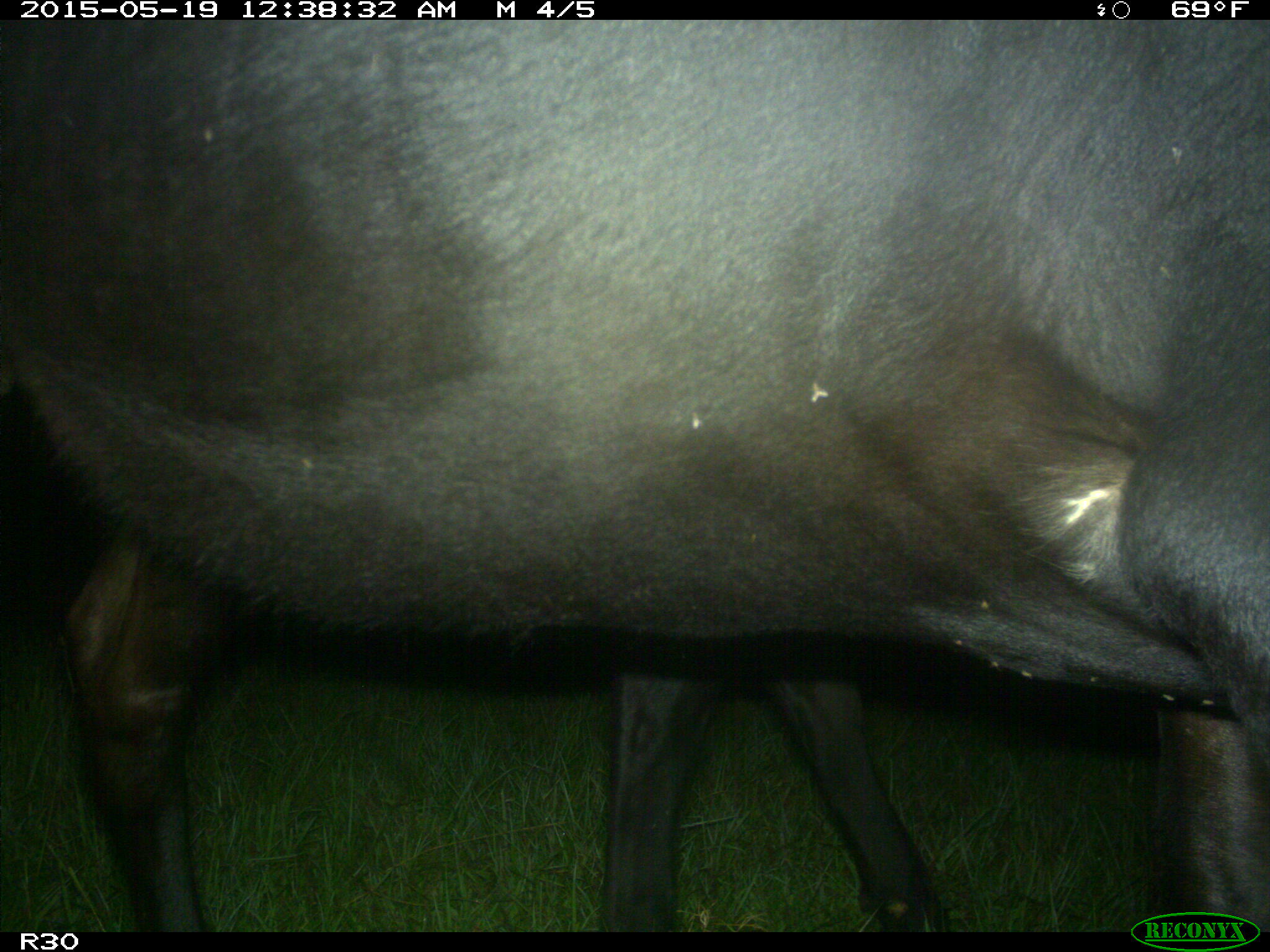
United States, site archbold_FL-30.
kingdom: Animalia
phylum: Chordata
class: Mammalia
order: Artiodactyla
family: Bovidae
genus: Bos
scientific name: Bos taurus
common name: domestic cow